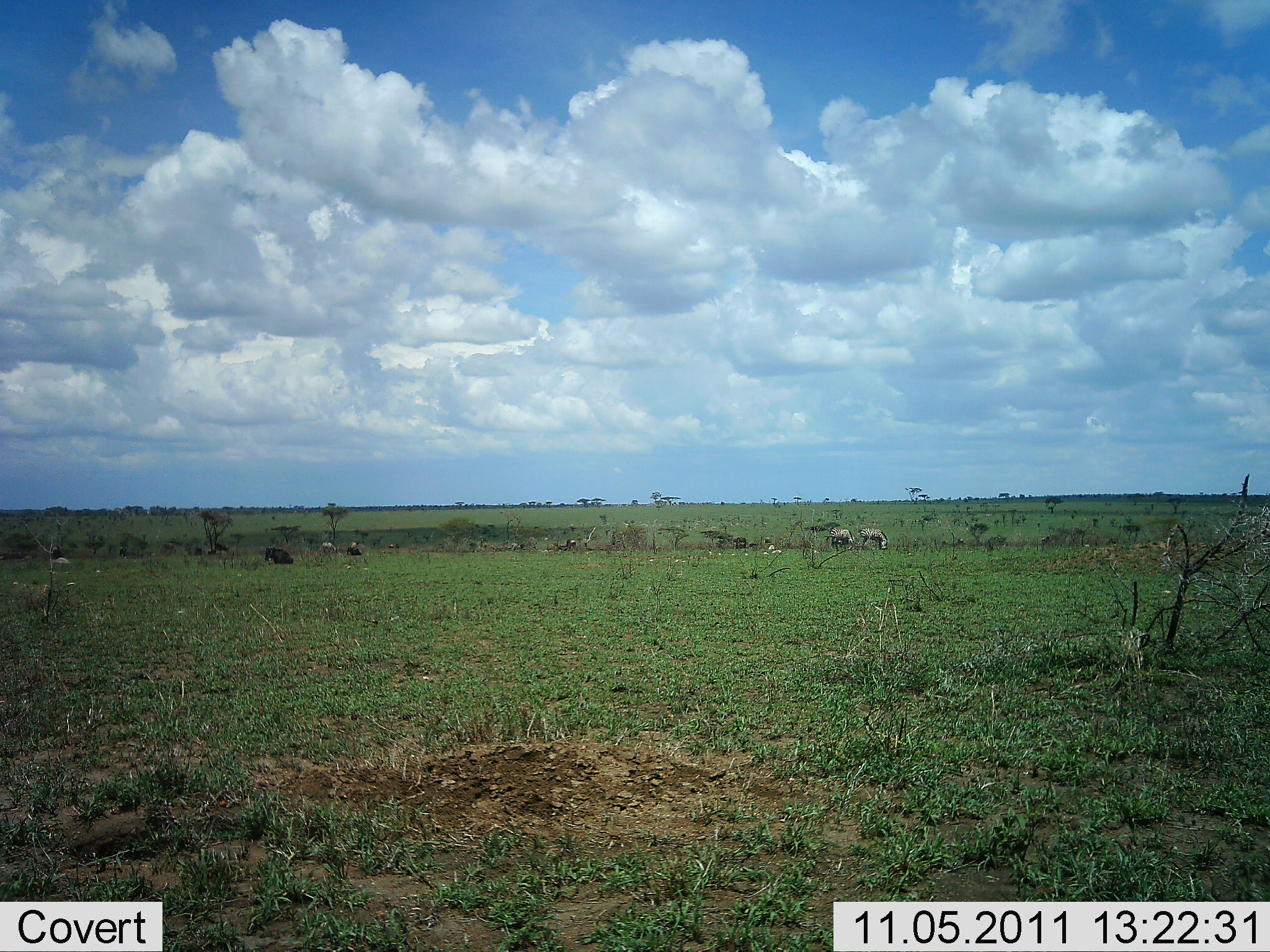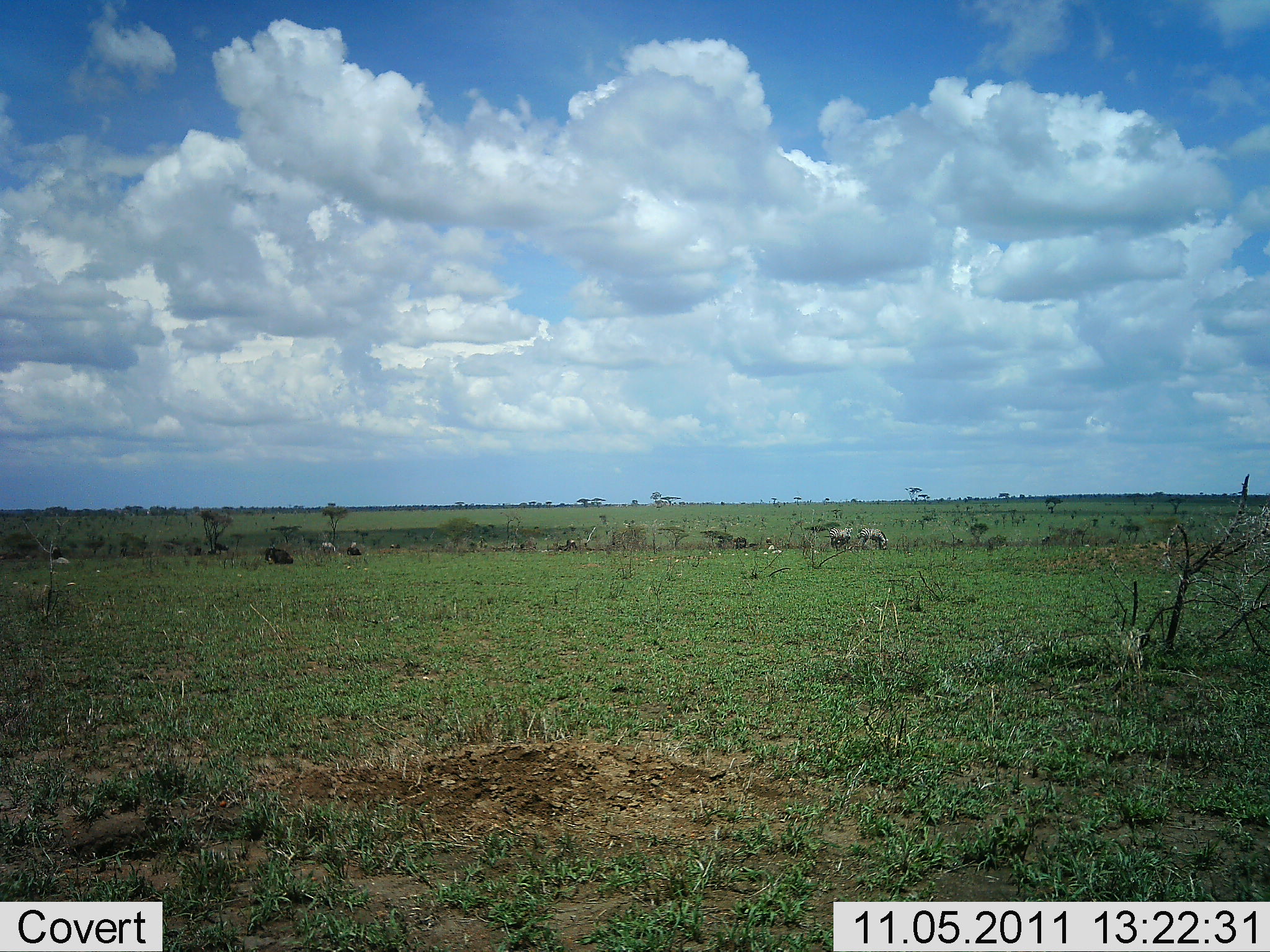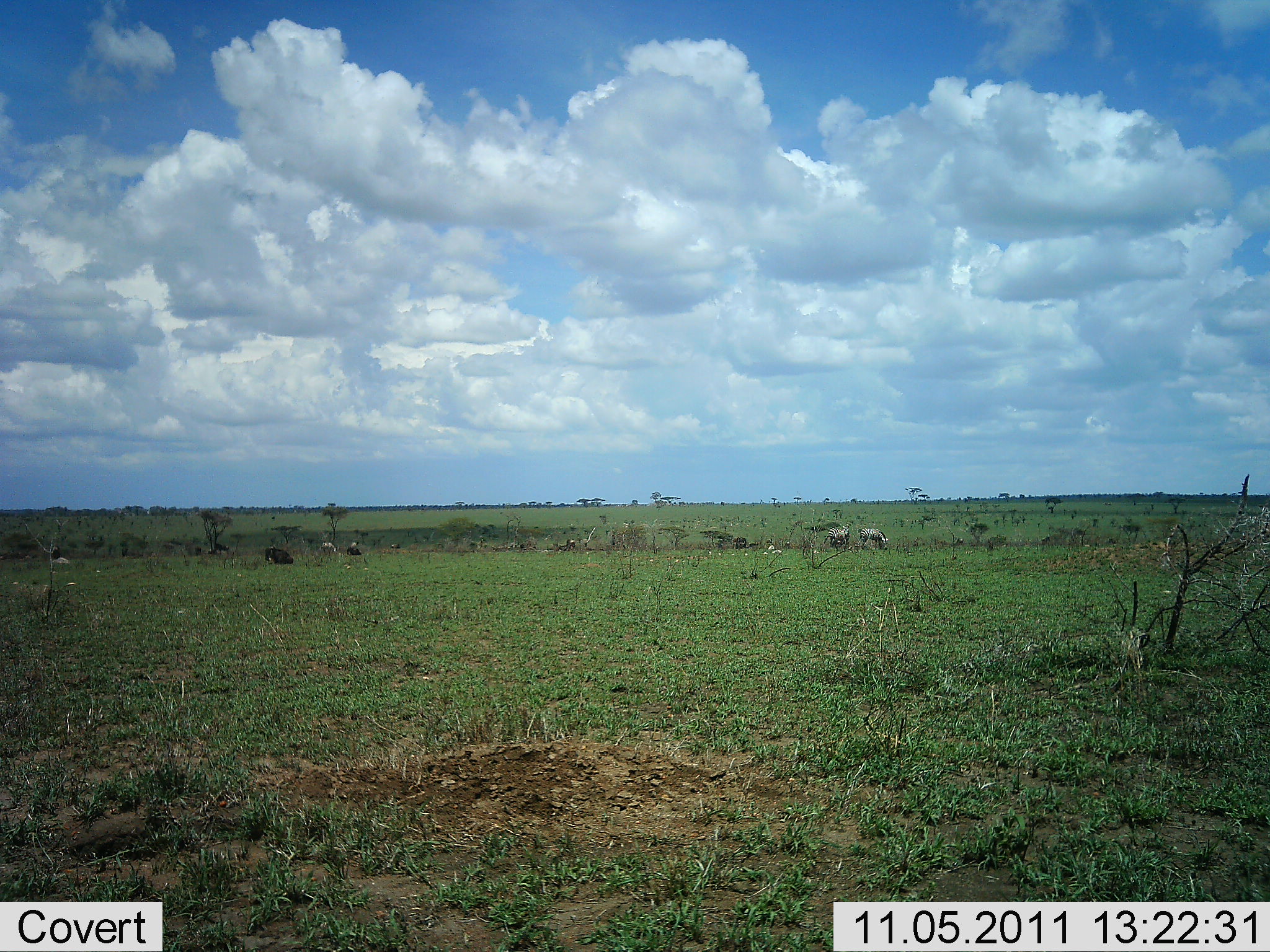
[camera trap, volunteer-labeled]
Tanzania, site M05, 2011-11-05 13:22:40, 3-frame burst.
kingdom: Animalia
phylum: Chordata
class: Mammalia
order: Perissodactyla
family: Equidae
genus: Equus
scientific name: Equus quagga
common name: plains zebra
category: zebra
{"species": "zebra (plains zebra) (Equus quagga)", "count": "3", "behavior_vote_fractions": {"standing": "25%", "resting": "0%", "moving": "0%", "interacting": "0%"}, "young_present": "0%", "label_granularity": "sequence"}